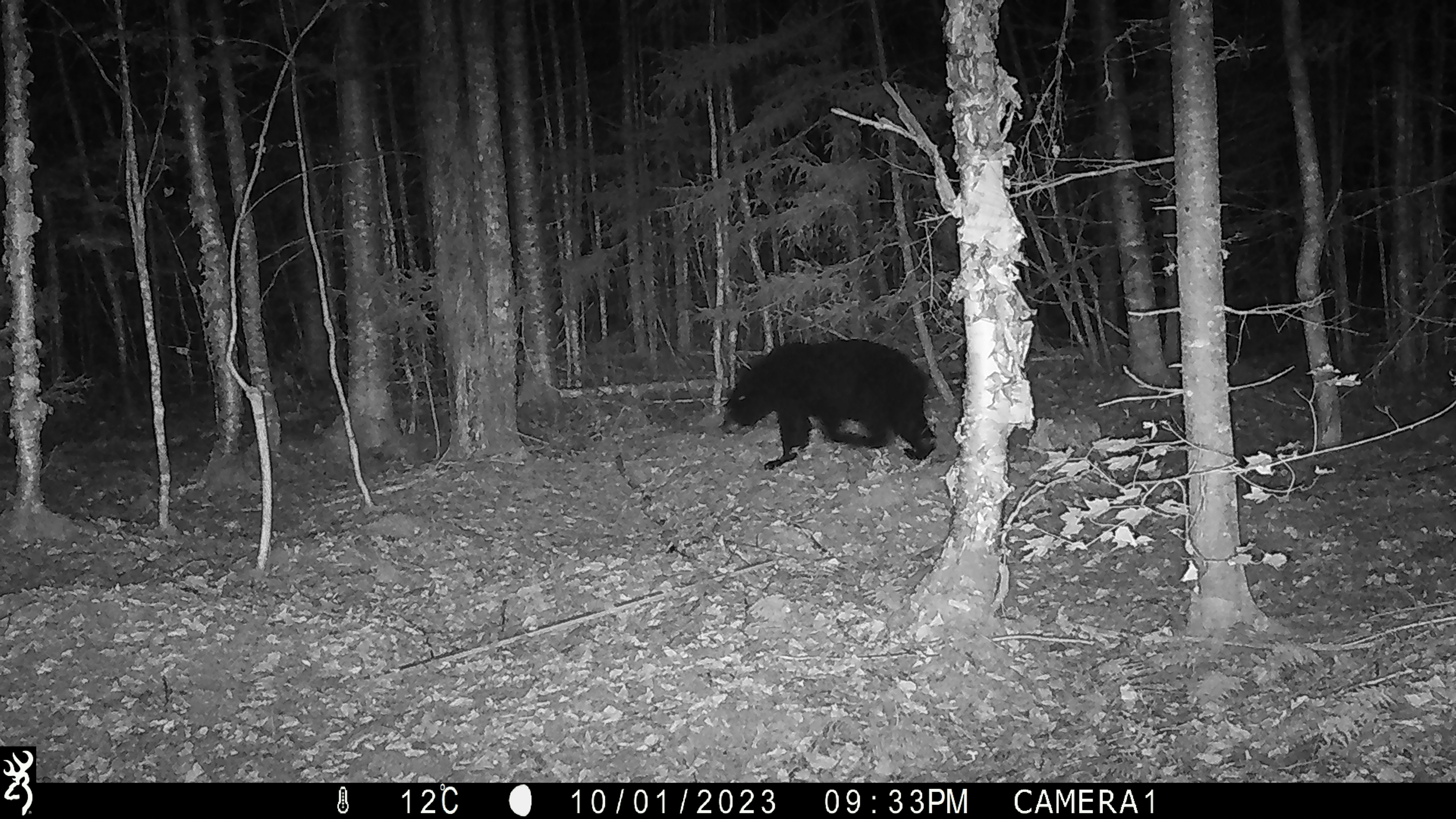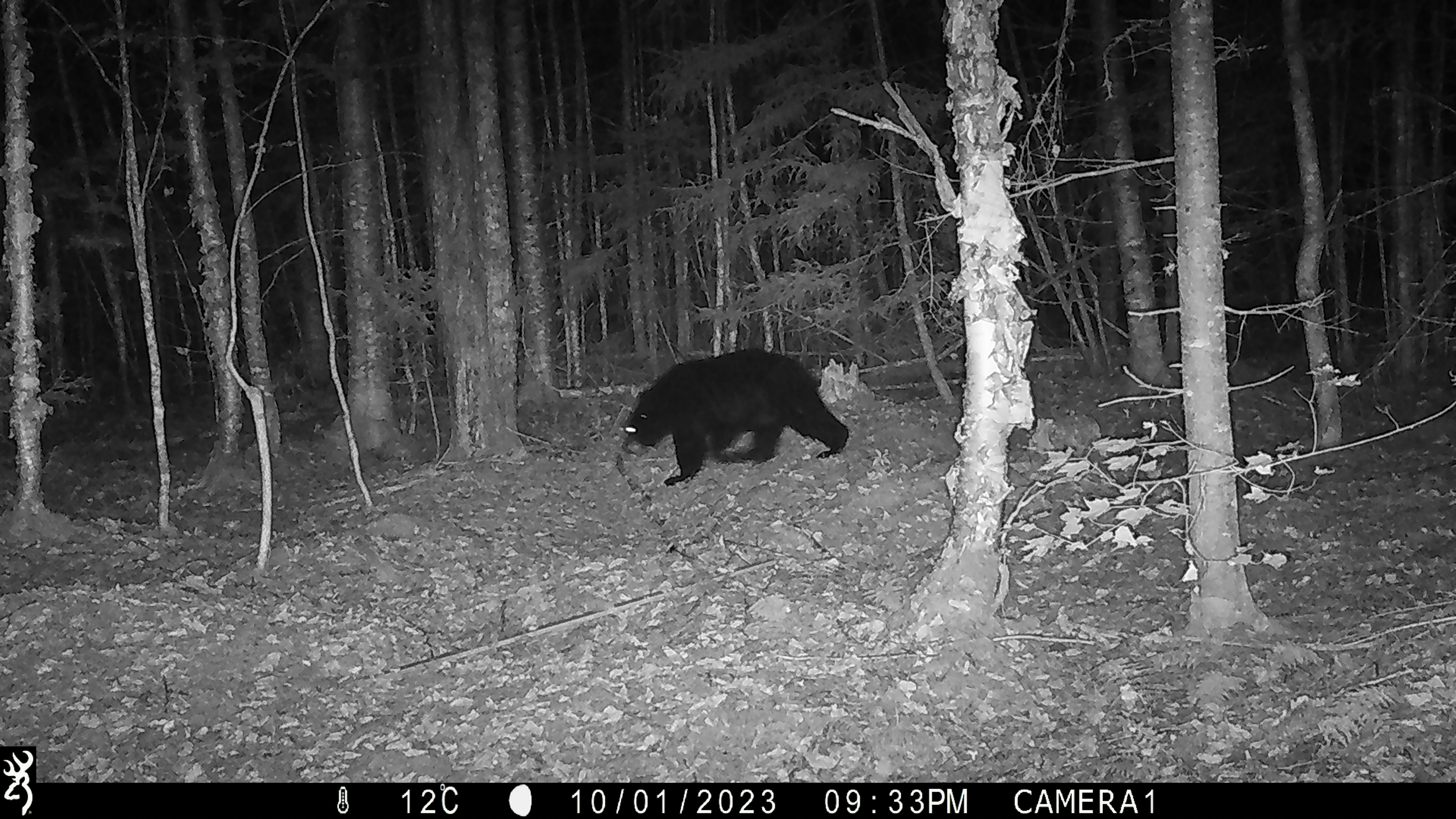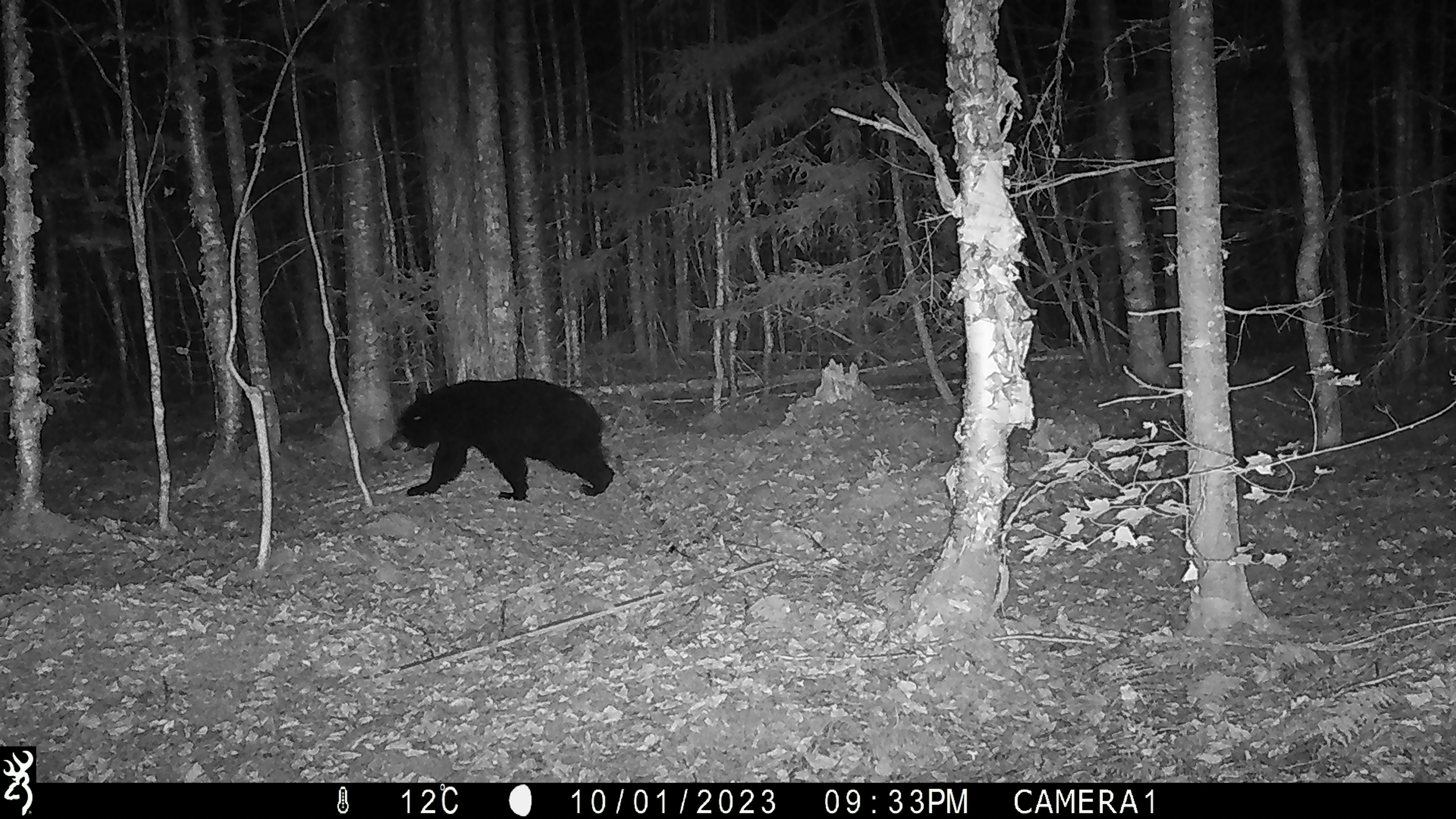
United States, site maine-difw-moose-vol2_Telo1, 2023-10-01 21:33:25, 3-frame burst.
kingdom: Animalia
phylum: Chordata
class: Mammalia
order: Carnivora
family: Ursidae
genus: Ursus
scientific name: Ursus americanus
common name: black bear